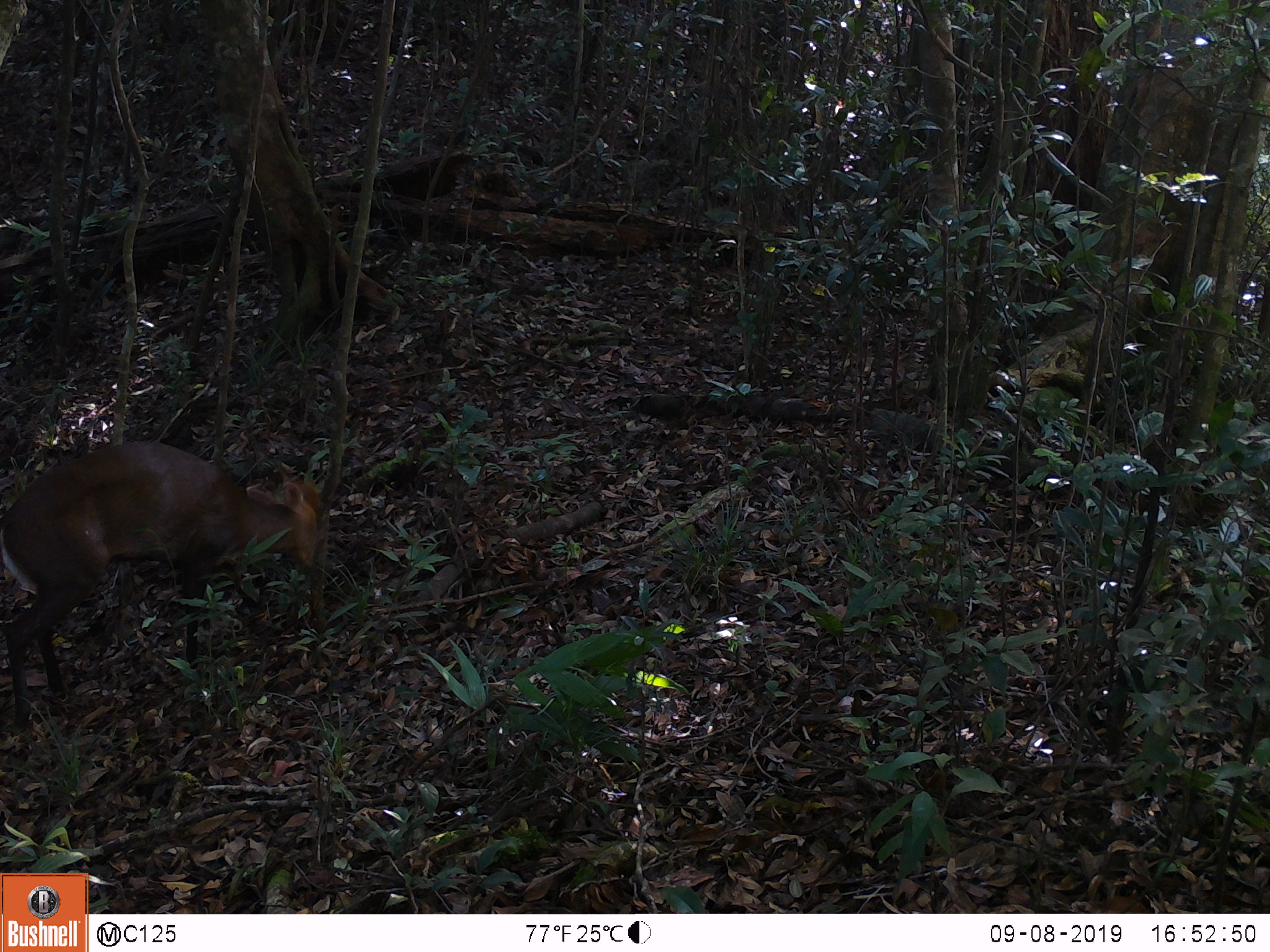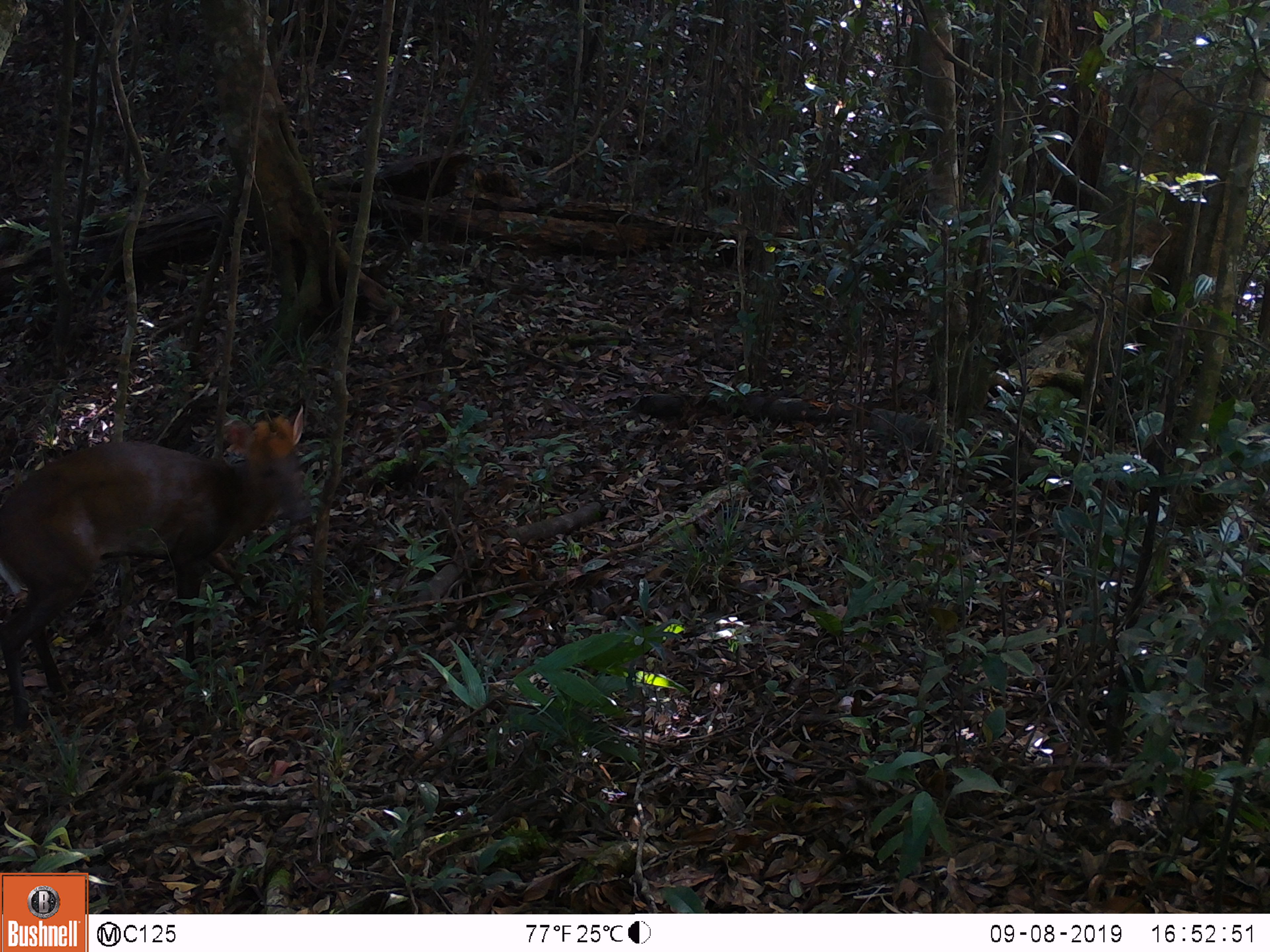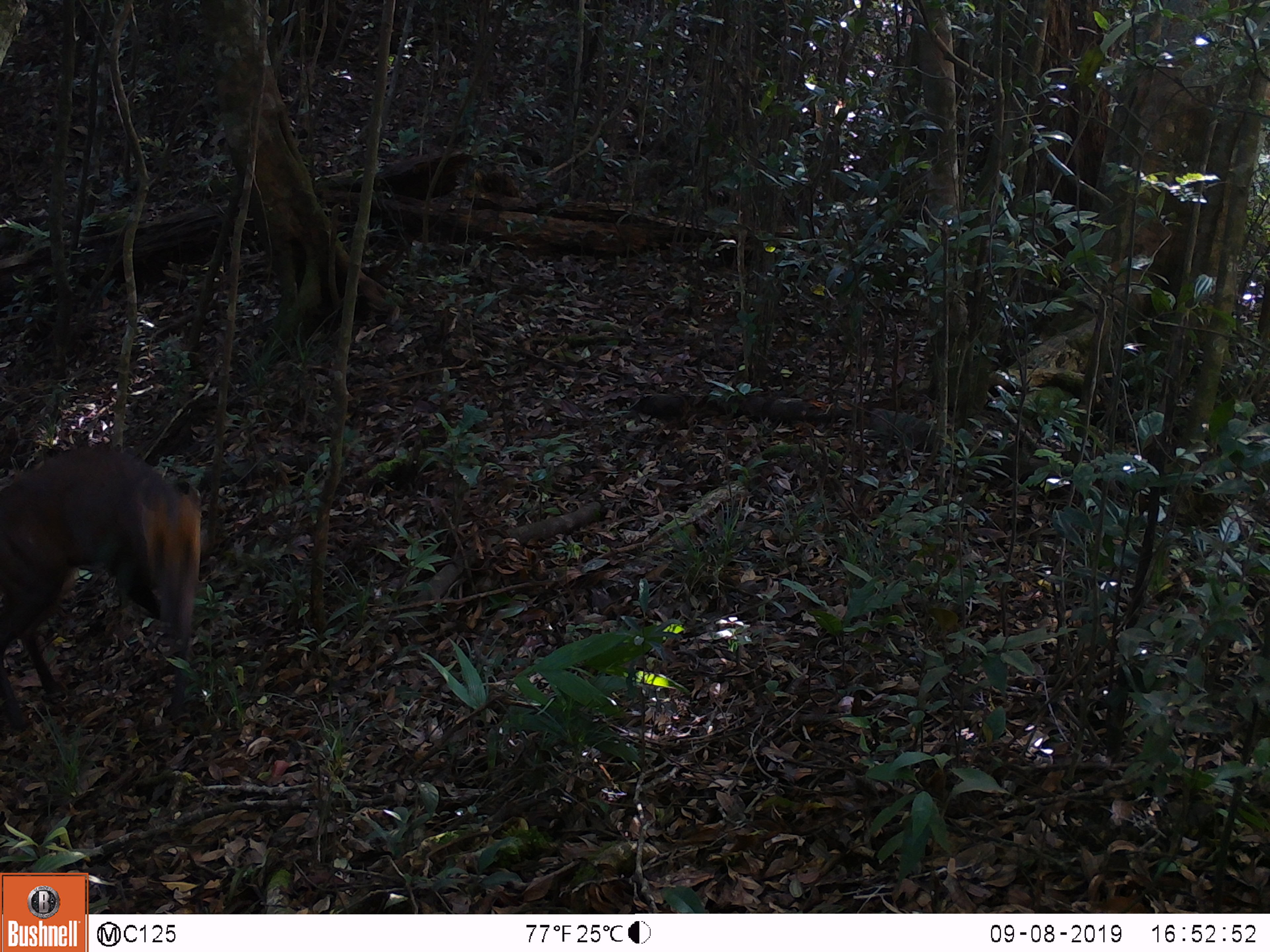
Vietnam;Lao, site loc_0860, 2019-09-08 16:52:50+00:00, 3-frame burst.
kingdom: Animalia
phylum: Chordata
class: Mammalia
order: Artiodactyla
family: Cervidae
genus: Muntiacus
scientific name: Muntiacus rooseveltorum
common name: roosevelt's muntjac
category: roosevelts muntjac group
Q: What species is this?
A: Roosevelts muntjac group (roosevelt's muntjac) (Muntiacus rooseveltorum).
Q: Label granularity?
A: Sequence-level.